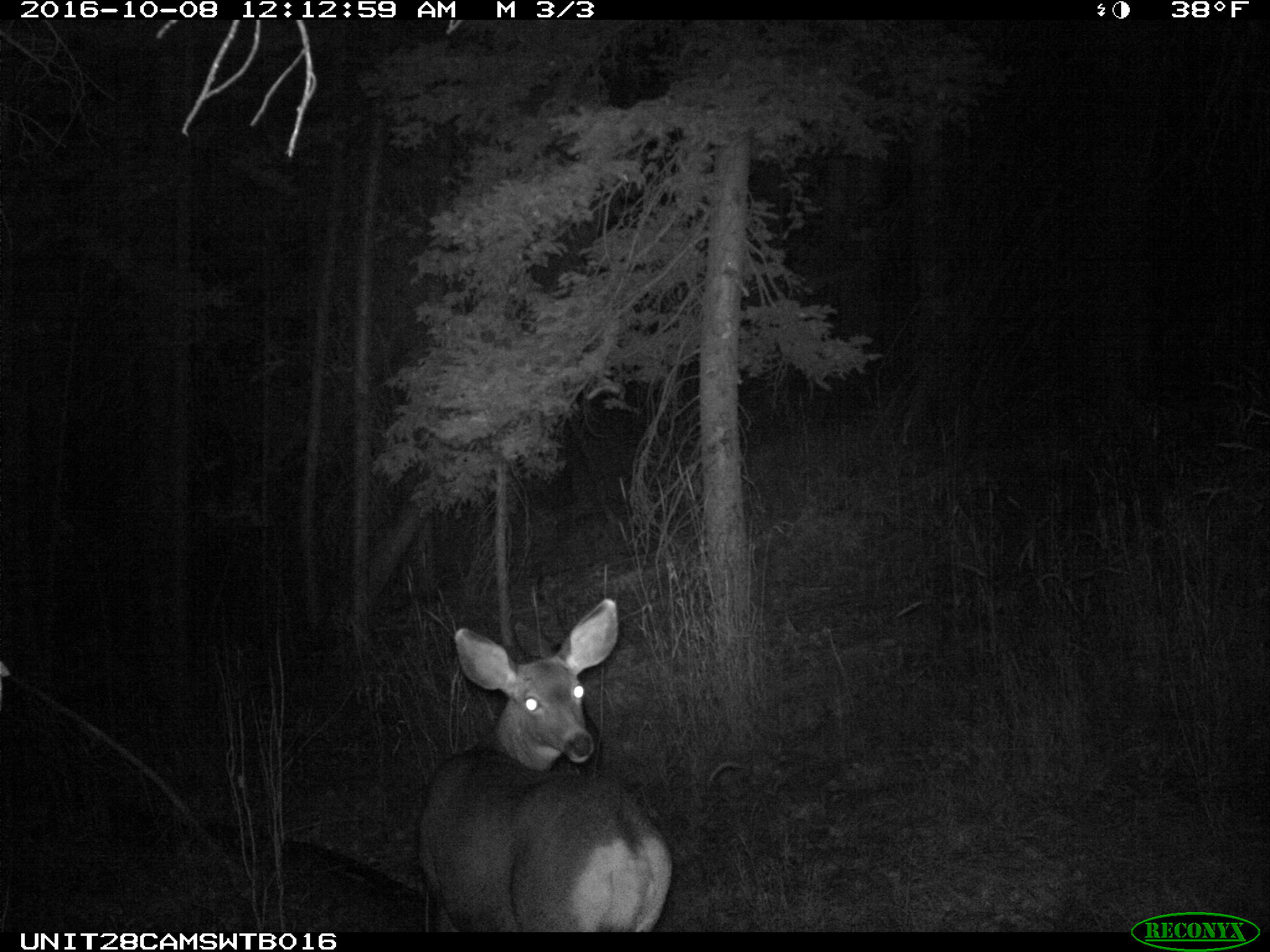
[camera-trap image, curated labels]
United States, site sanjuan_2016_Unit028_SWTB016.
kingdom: Animalia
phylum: Chordata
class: Mammalia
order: Artiodactyla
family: Cervidae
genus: Odocoileus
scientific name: Odocoileus hemionus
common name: mule deer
Odocoileus hemionus (mule deer).